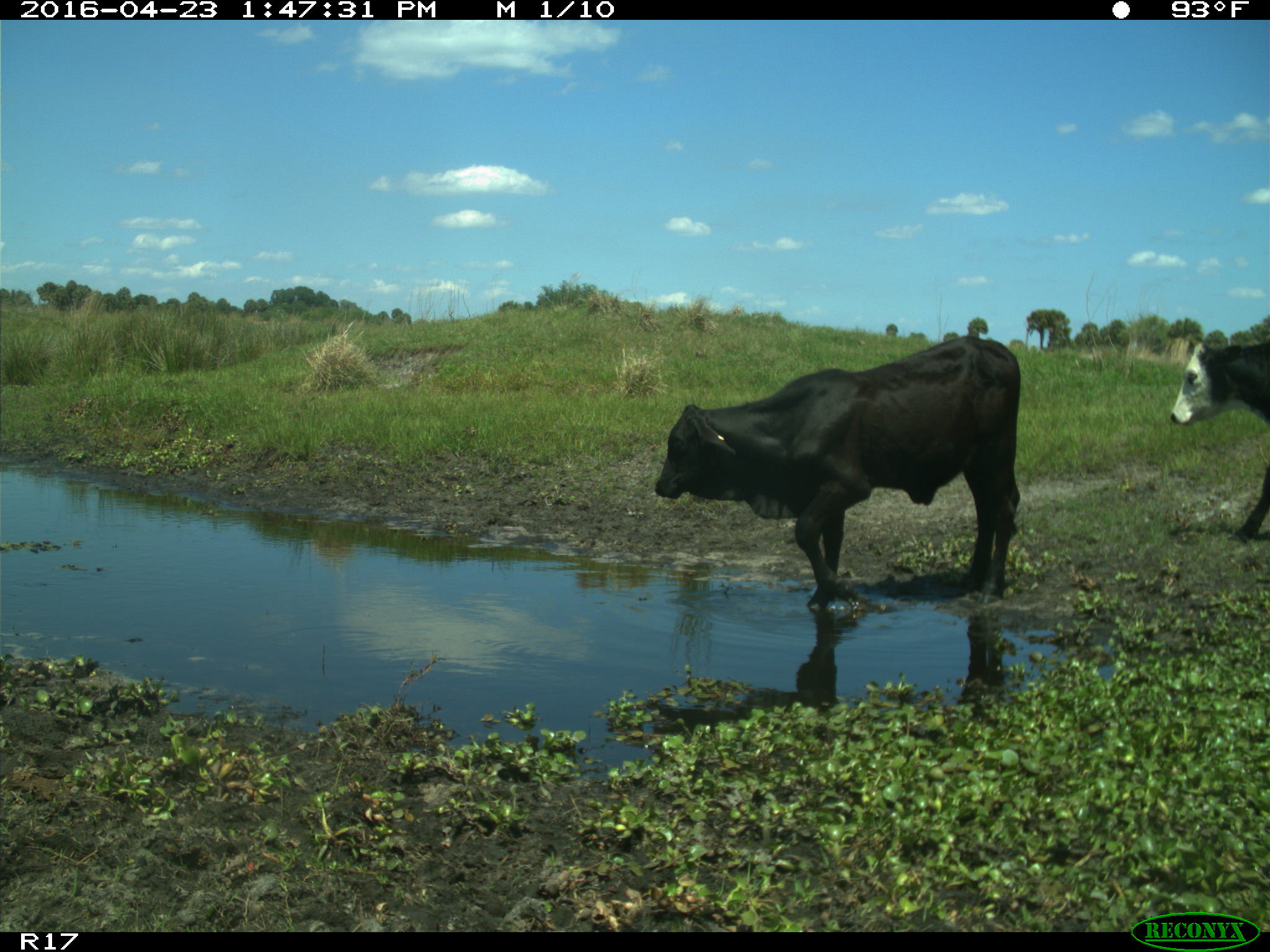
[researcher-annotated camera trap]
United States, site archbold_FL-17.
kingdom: Animalia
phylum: Chordata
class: Mammalia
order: Artiodactyla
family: Bovidae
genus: Bos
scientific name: Bos taurus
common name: domestic cow